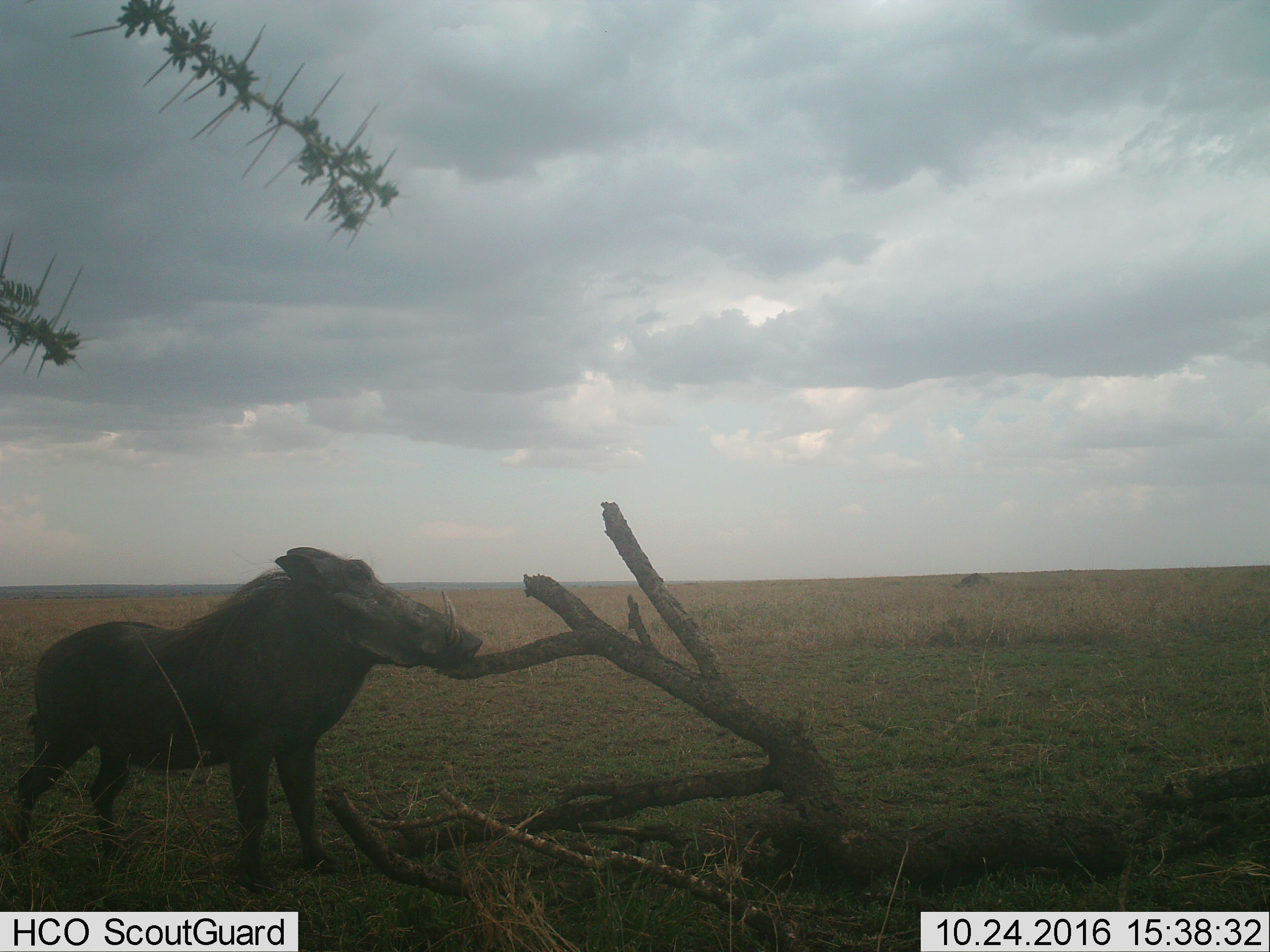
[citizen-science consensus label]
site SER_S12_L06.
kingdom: Animalia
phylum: Chordata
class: Mammalia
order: Artiodactyla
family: Suidae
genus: Phacochoerus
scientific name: Phacochoerus africanus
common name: warthog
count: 1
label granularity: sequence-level